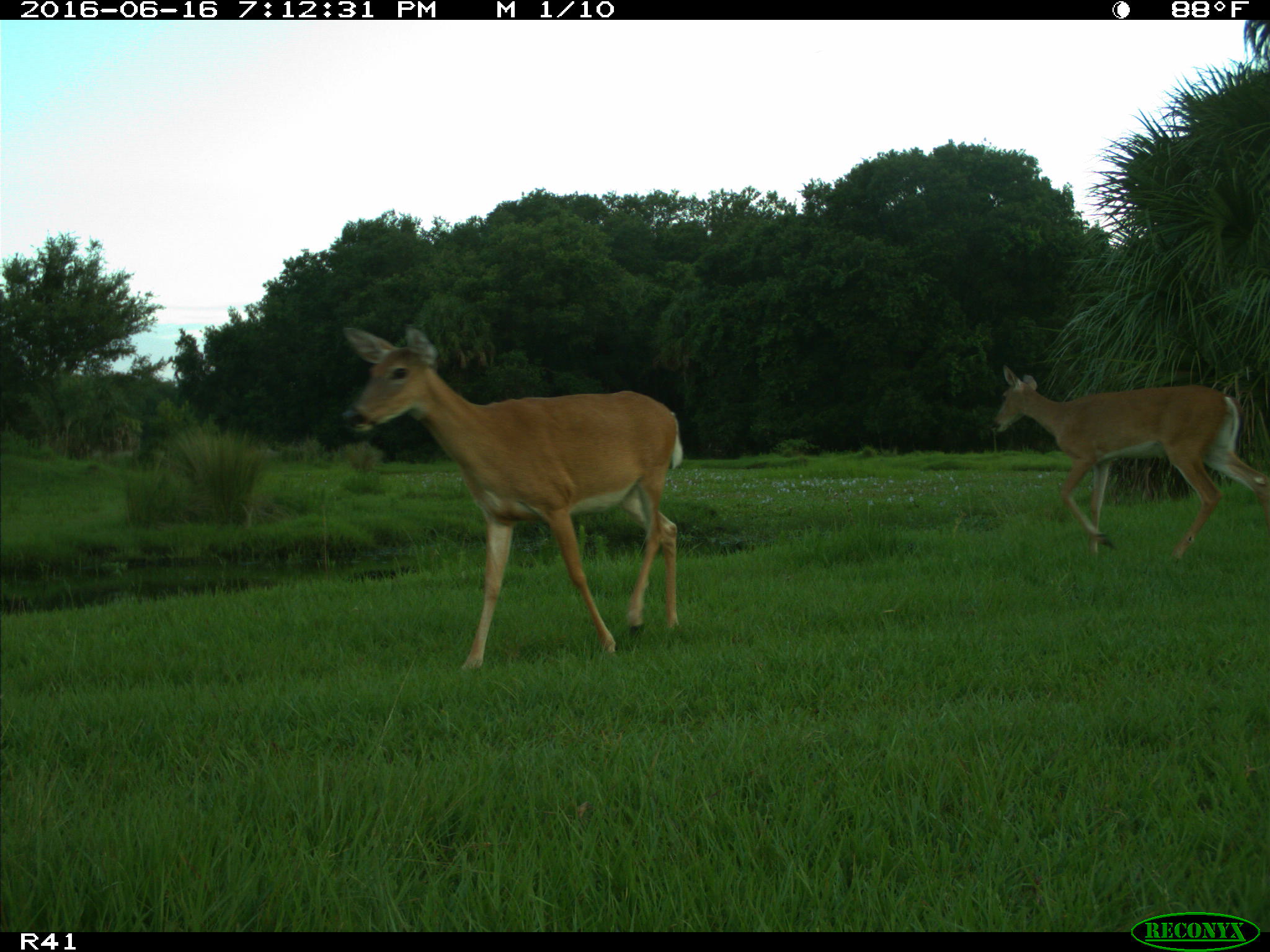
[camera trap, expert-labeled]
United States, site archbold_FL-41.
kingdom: Animalia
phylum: Chordata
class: Mammalia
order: Artiodactyla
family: Cervidae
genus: Odocoileus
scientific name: Odocoileus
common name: deer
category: unidentified deer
Unidentified deer (deer) (Odocoileus).